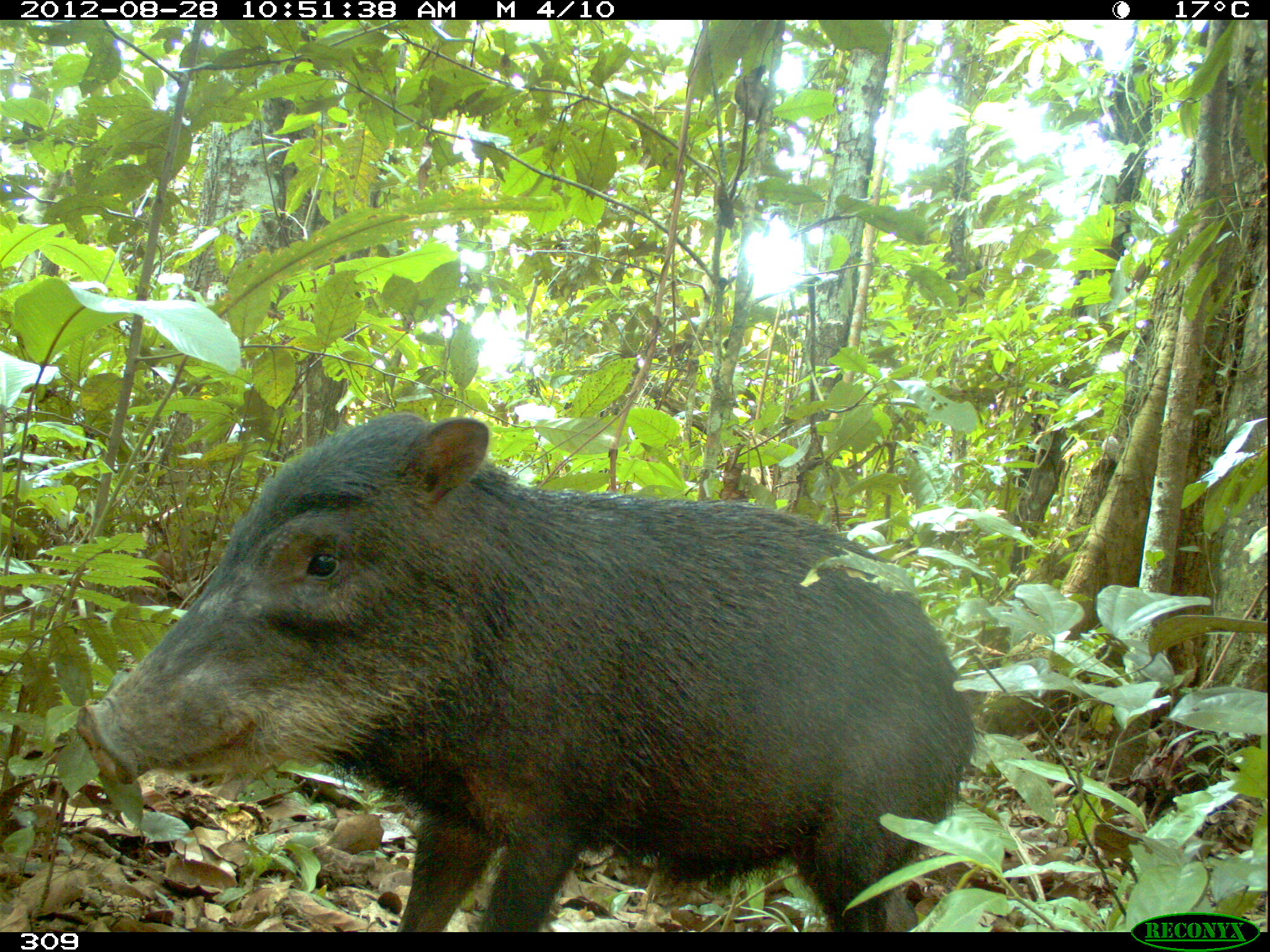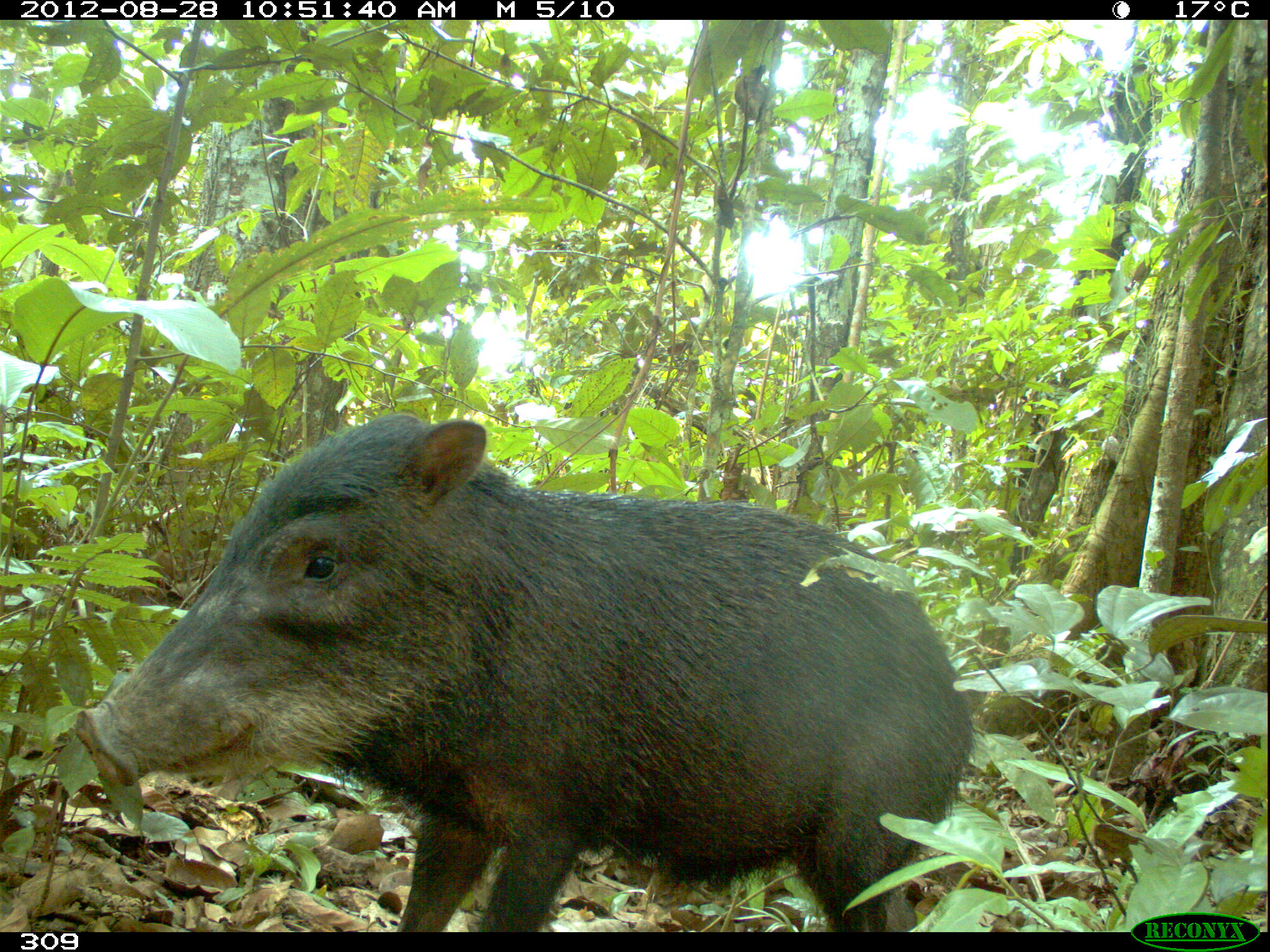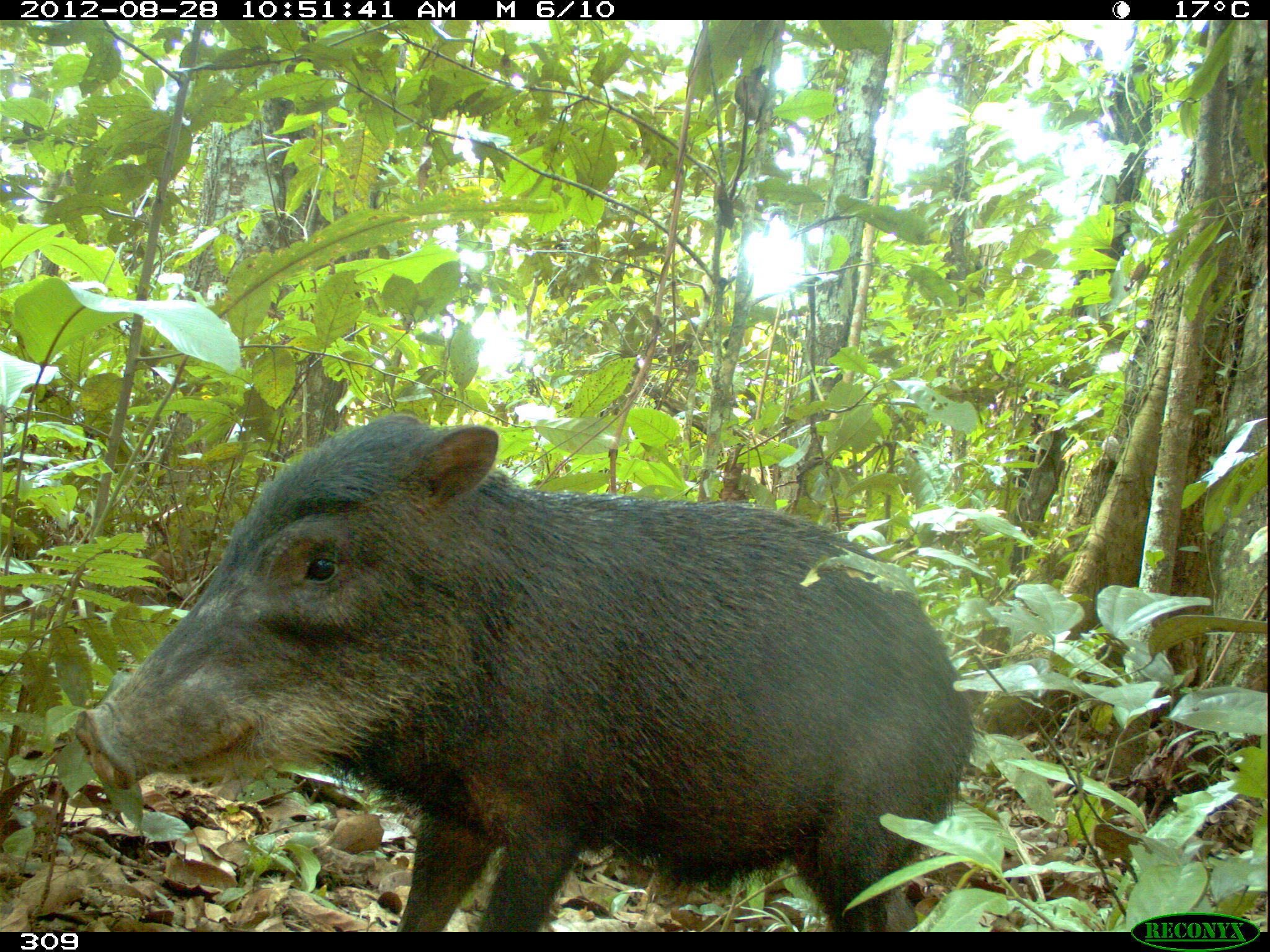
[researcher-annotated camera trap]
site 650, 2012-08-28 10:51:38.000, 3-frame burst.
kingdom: Animalia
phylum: Chordata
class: Mammalia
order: Artiodactyla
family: Tayassuidae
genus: Tayassu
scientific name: Tayassu pecari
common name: white-lipped peccary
Tayassu pecari (white-lipped peccary).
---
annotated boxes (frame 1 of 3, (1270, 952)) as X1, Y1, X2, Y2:
tayassu pecari: 73, 408, 981, 930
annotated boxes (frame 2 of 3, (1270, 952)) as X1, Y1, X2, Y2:
tayassu pecari: 71, 408, 977, 930